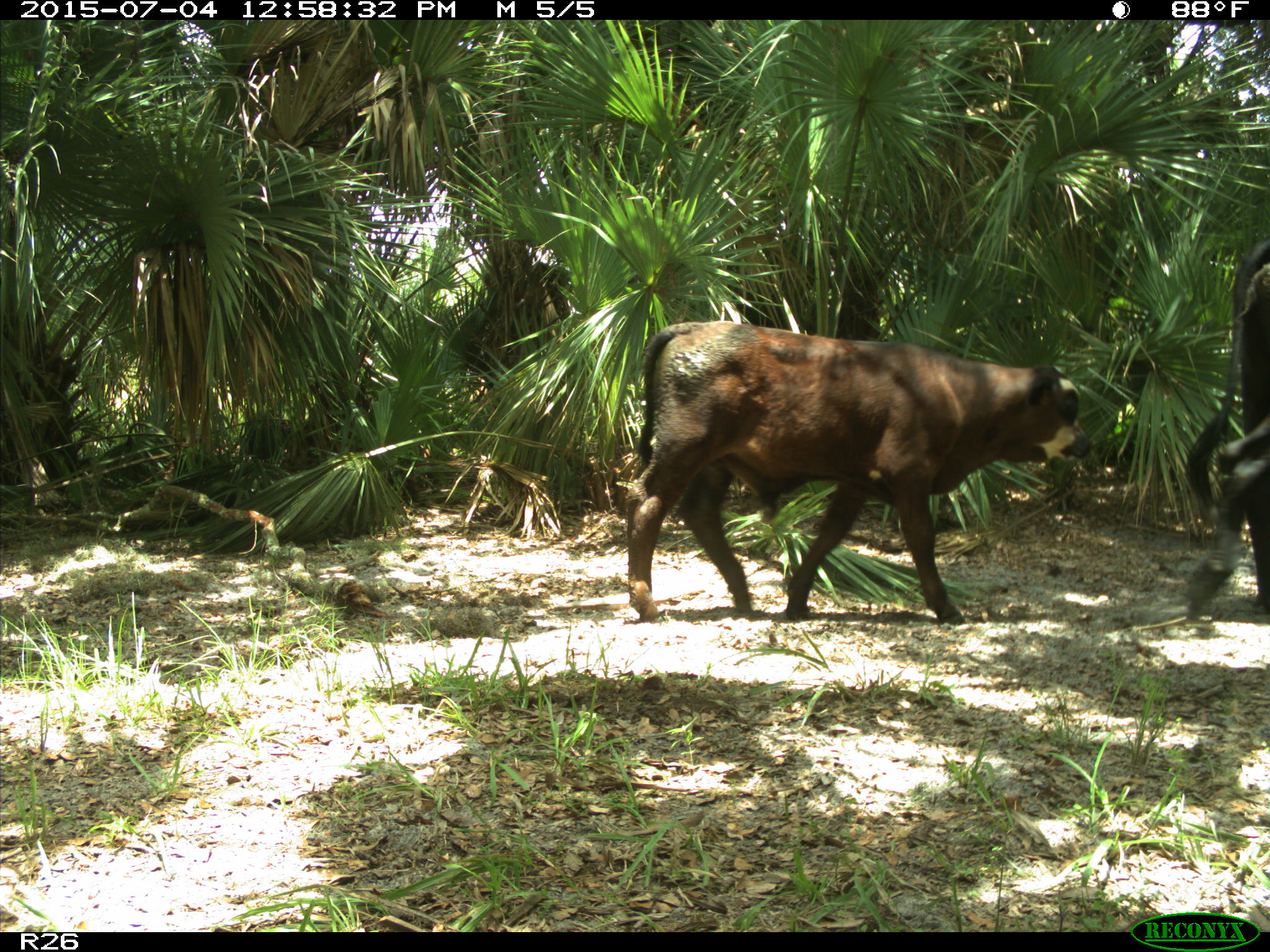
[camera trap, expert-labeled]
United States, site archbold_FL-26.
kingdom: Animalia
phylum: Chordata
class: Mammalia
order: Artiodactyla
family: Bovidae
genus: Bos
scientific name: Bos taurus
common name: domestic cow